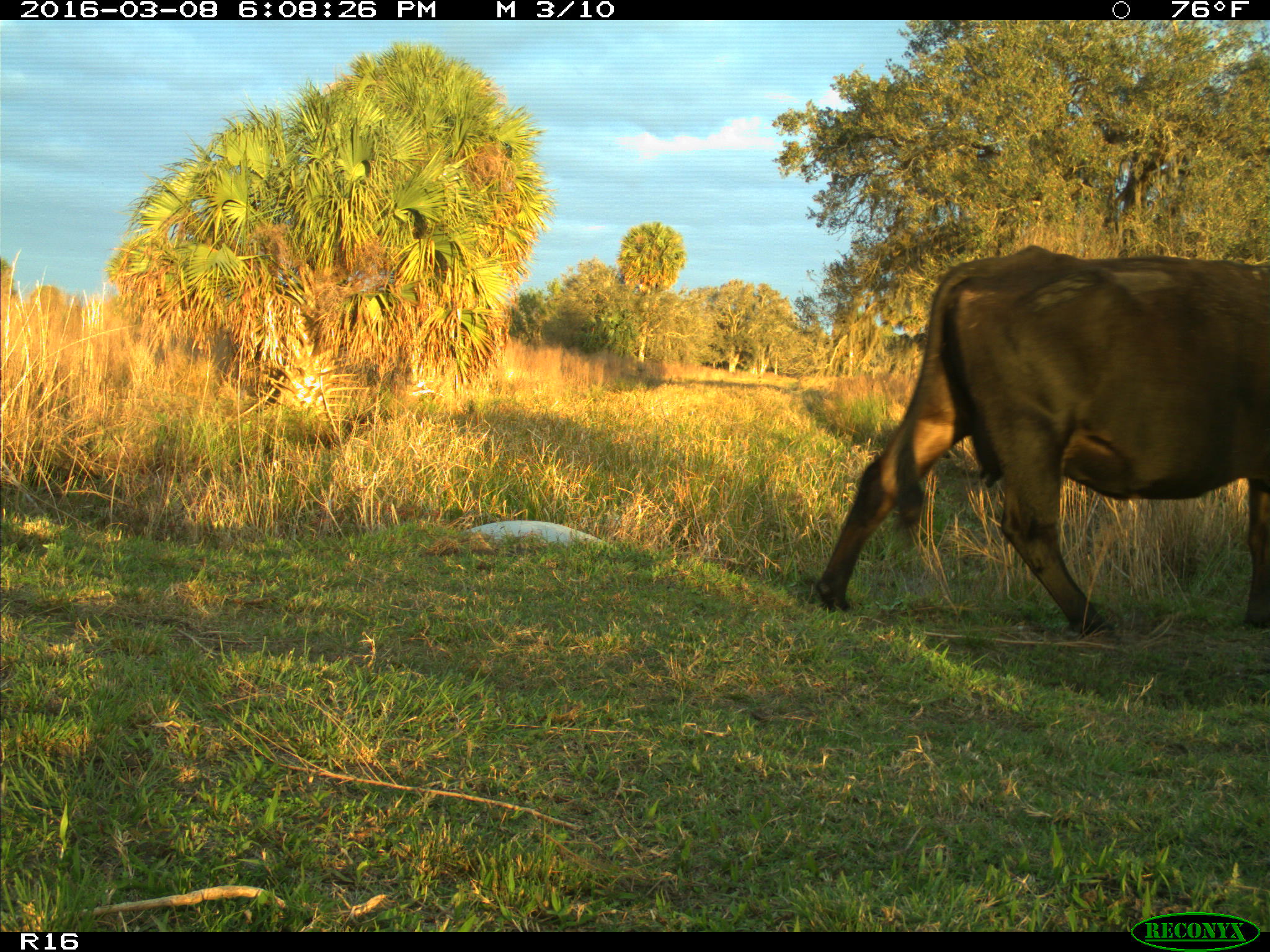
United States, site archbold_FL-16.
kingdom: Animalia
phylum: Chordata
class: Mammalia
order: Artiodactyla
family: Bovidae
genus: Bos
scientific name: Bos taurus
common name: domestic cow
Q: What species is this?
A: Bos taurus (domestic cow).